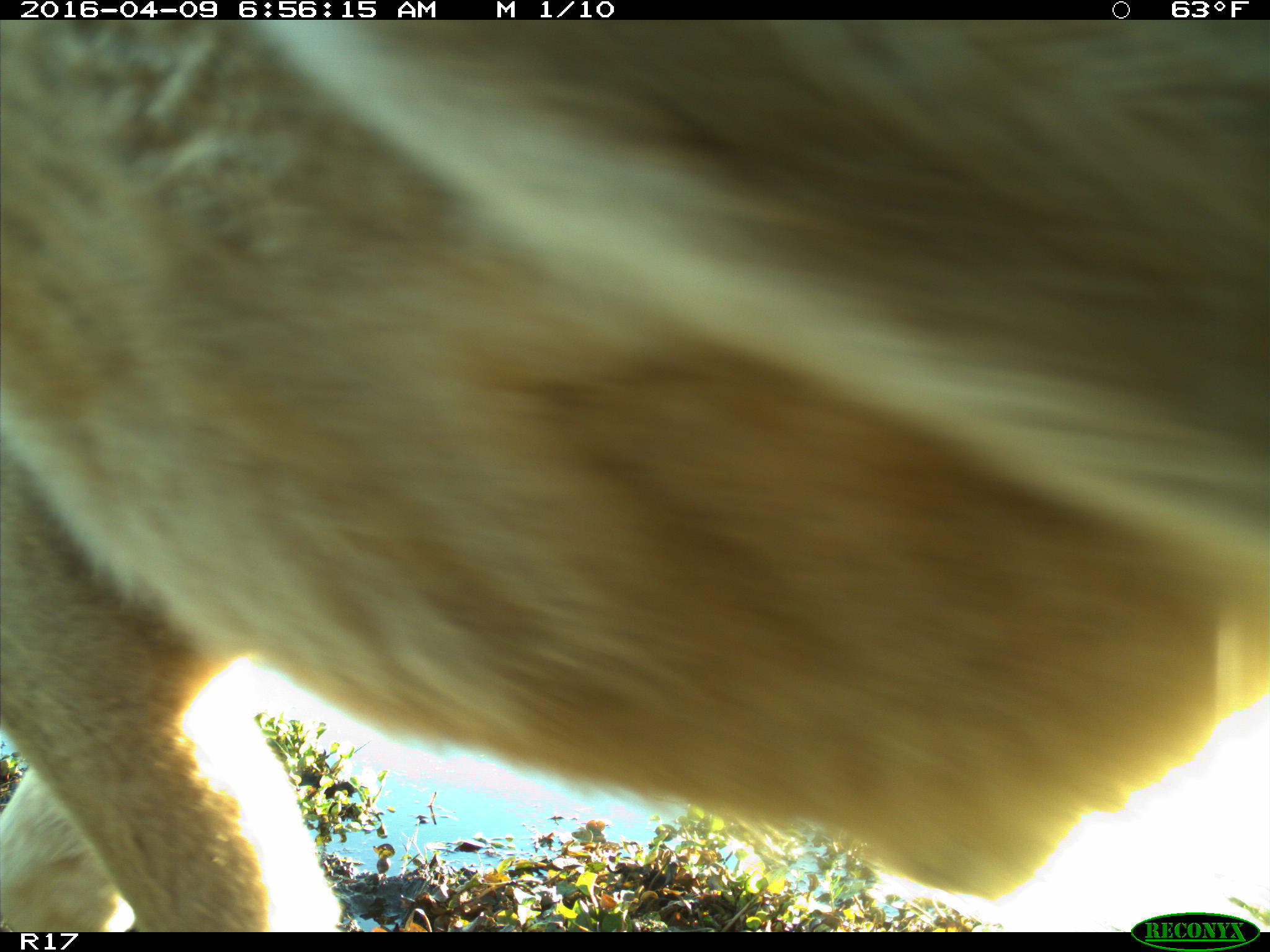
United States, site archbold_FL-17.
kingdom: Animalia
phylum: Chordata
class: Mammalia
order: Artiodactyla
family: Bovidae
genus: Bos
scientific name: Bos taurus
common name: domestic cow